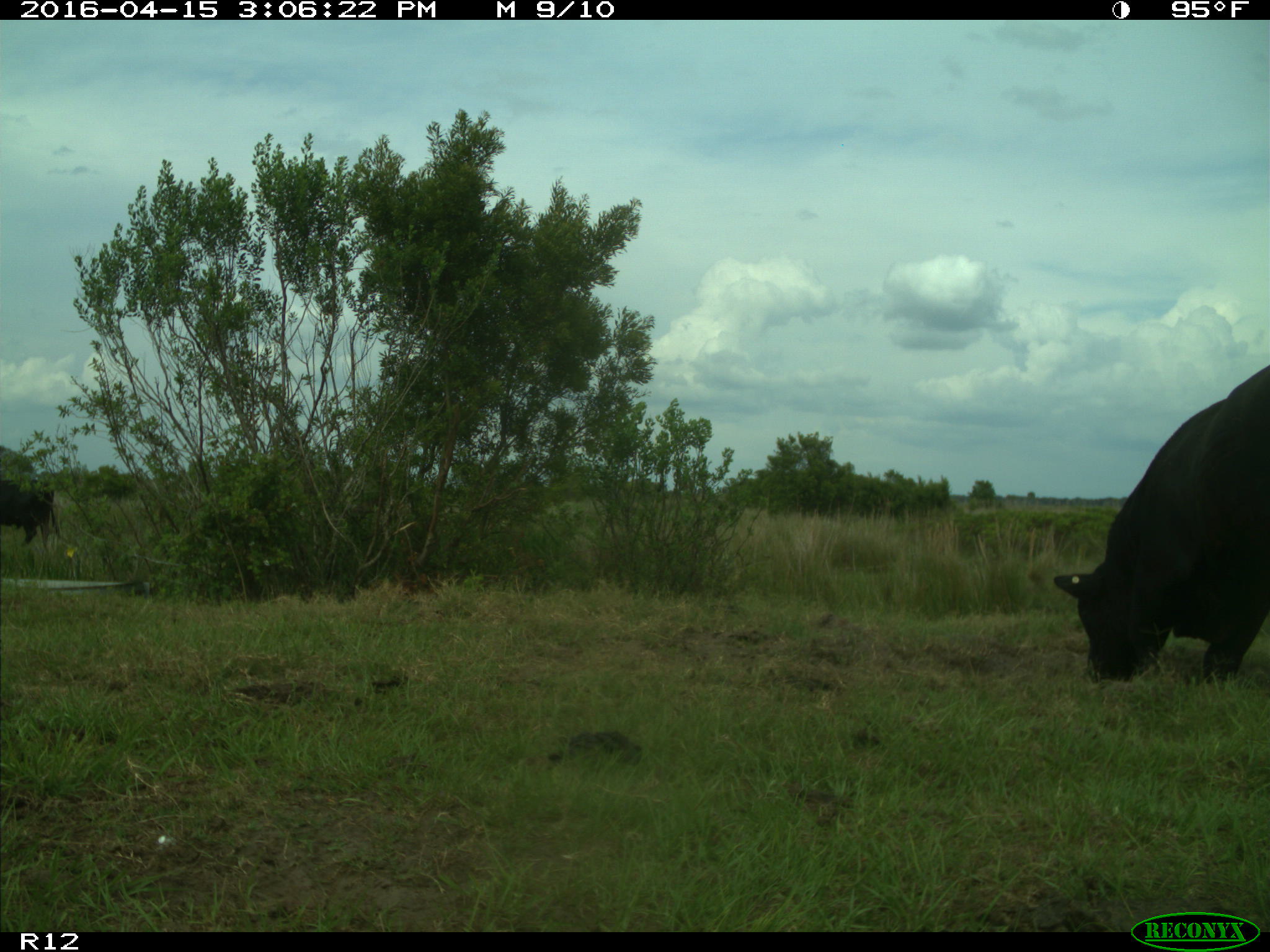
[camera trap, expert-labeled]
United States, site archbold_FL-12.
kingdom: Animalia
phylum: Chordata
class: Mammalia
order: Artiodactyla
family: Bovidae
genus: Bos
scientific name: Bos taurus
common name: domestic cow